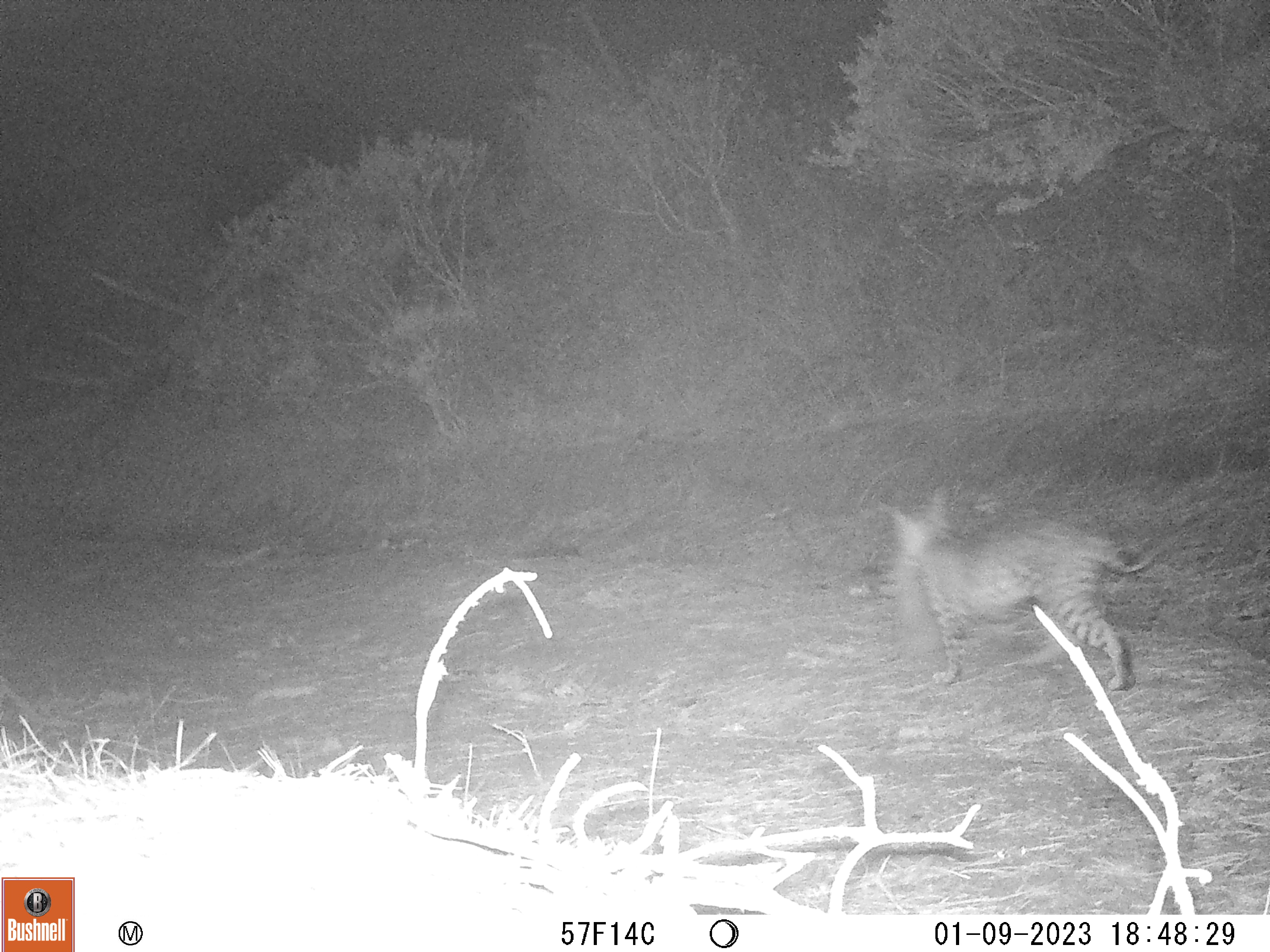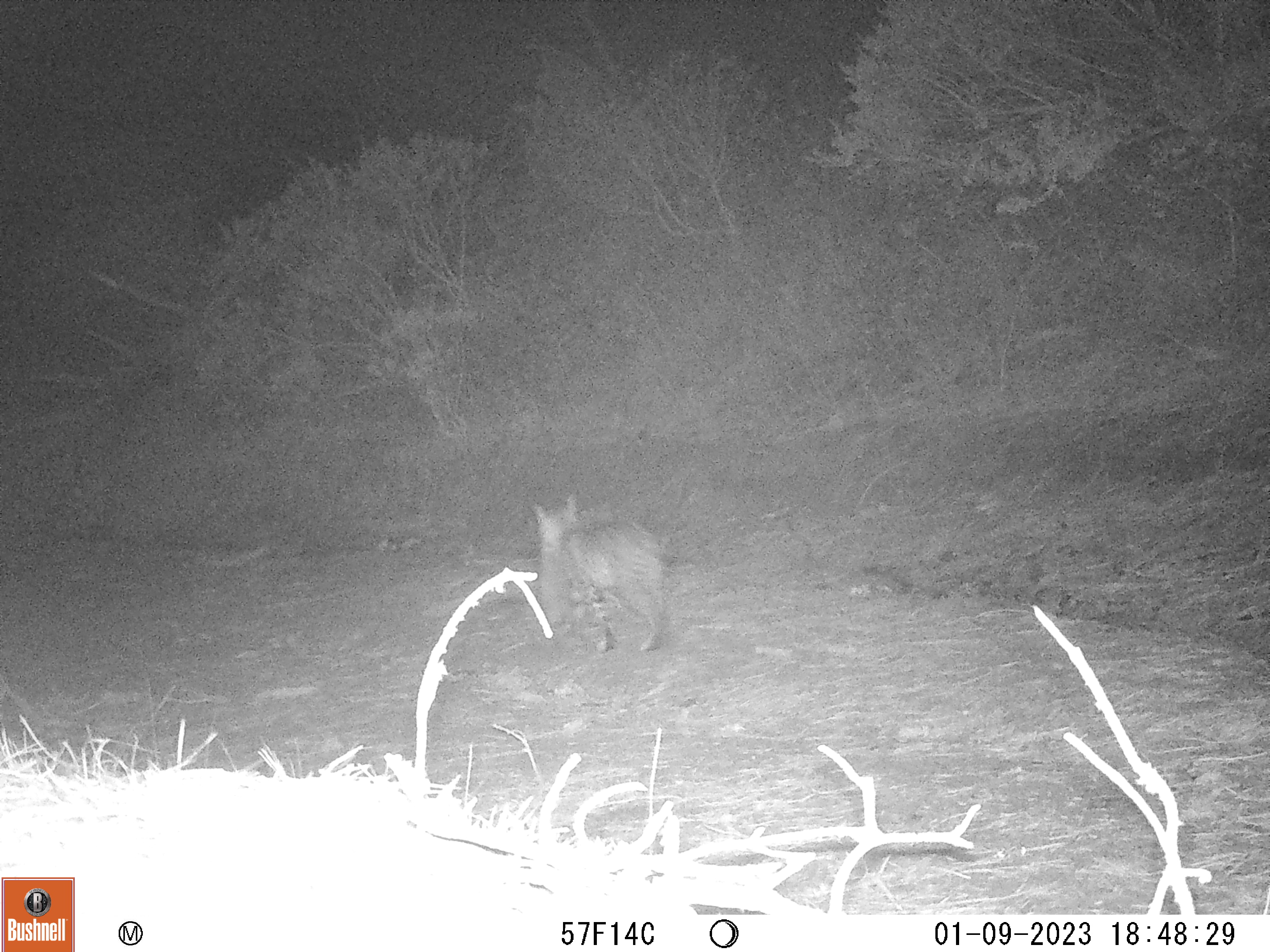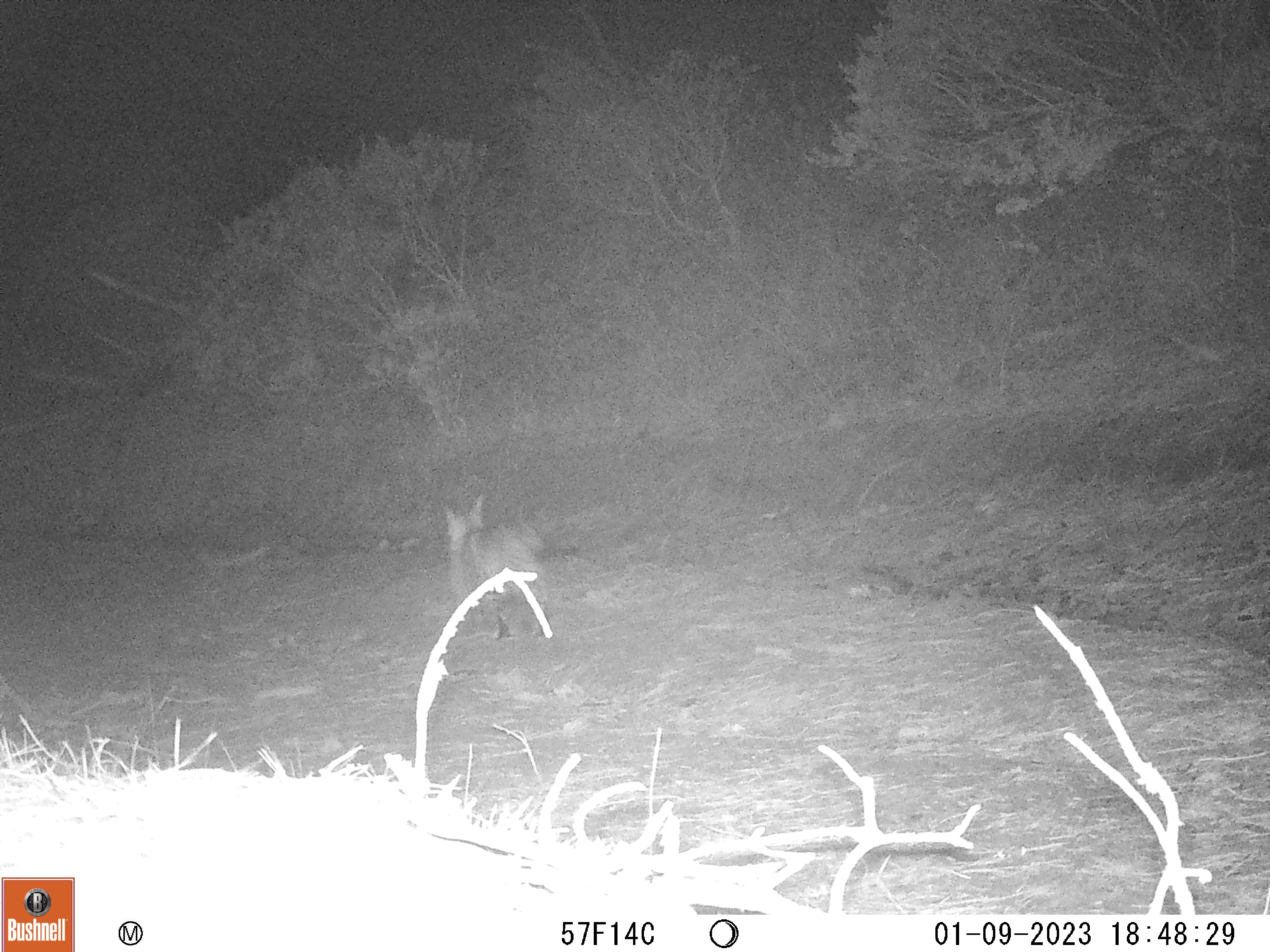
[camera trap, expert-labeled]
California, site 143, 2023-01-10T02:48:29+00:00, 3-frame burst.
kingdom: Animalia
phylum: Chordata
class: Mammalia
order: Carnivora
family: Felidae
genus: Lynx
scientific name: Lynx rufus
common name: bobcat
Bobcat (Lynx rufus).